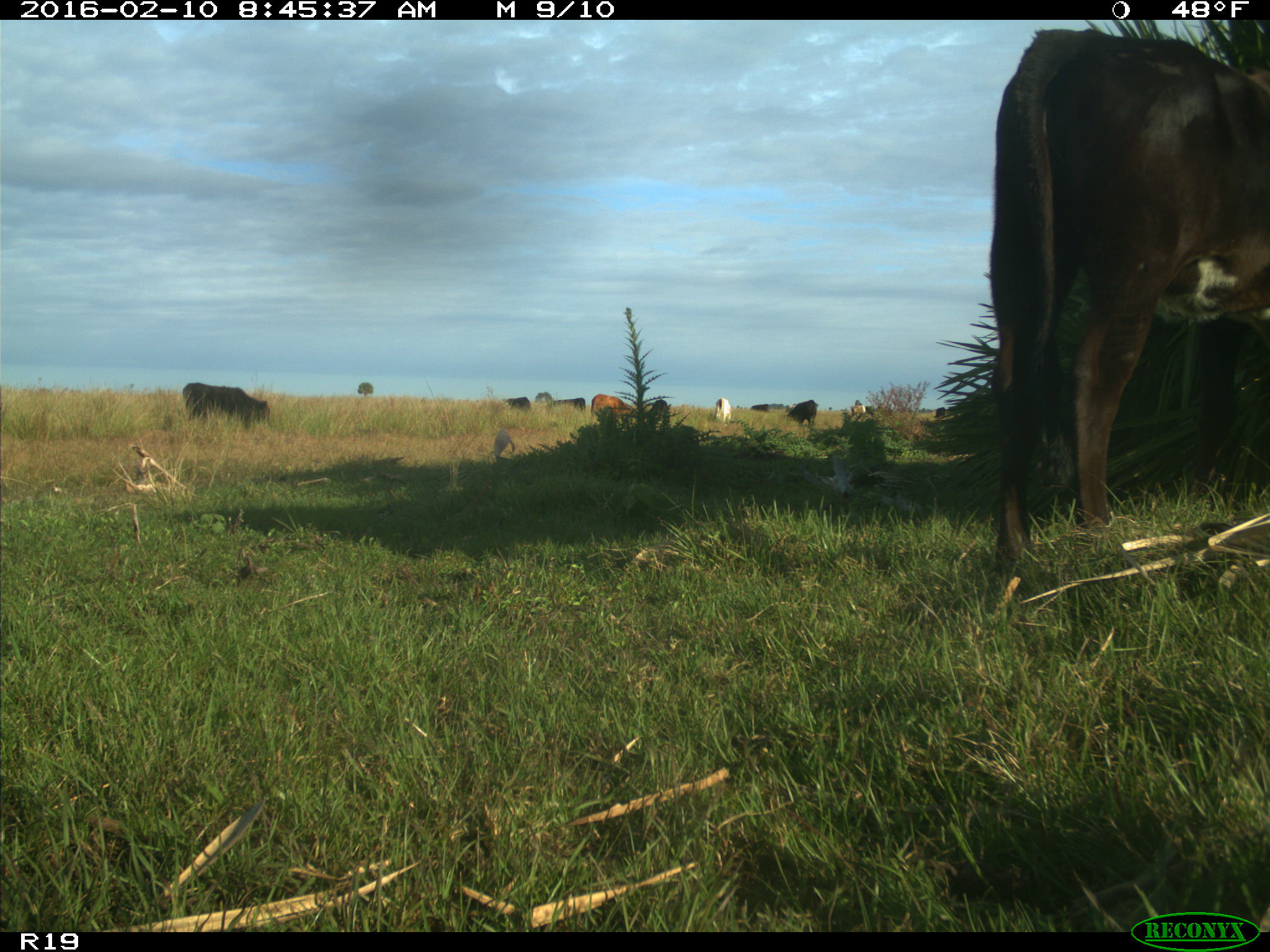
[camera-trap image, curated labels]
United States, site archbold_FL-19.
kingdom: Animalia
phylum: Chordata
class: Mammalia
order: Artiodactyla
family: Bovidae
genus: Bos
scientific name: Bos taurus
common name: domestic cow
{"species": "Bos taurus (domestic cow)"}